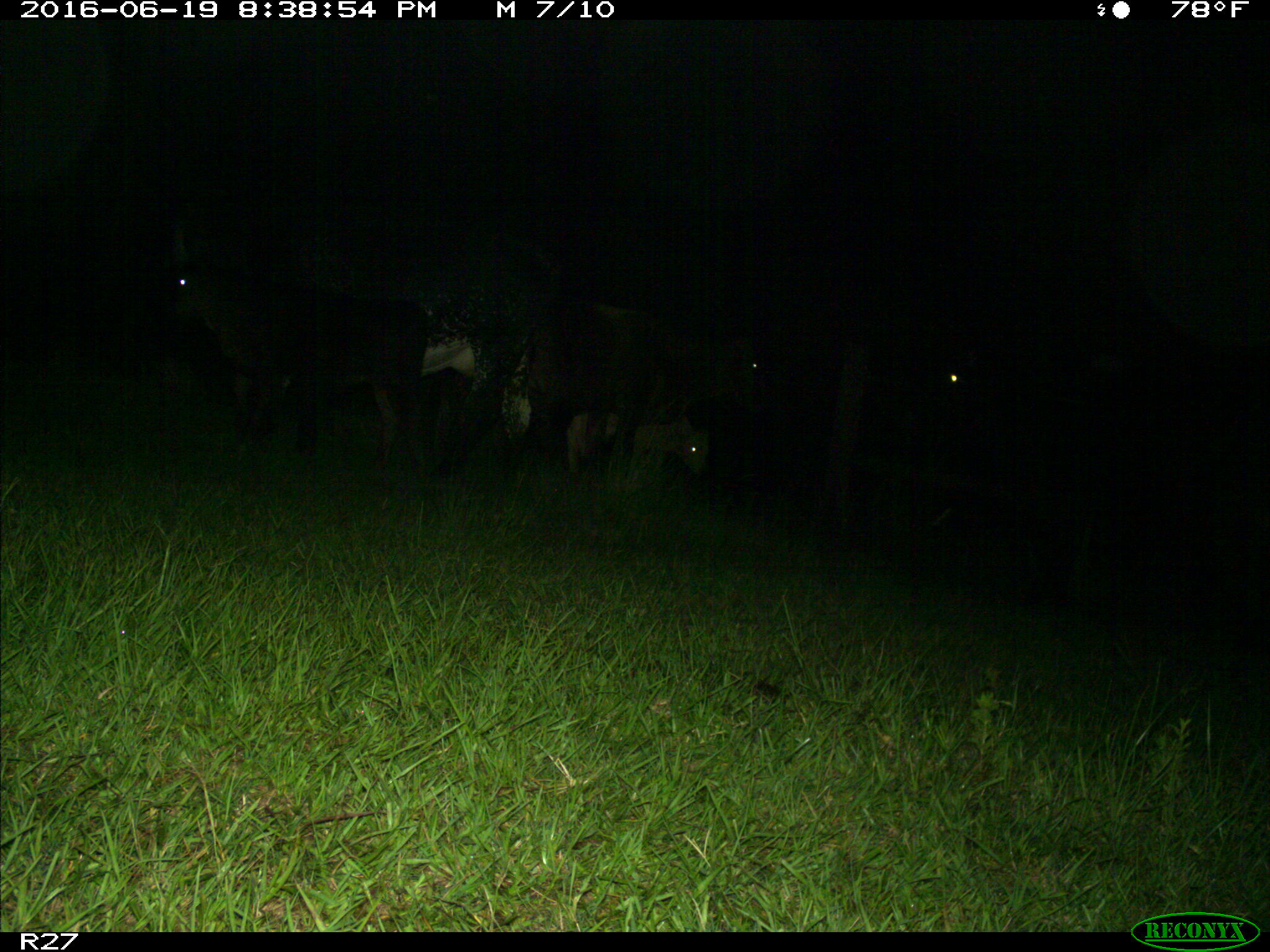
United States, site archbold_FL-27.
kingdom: Animalia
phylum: Chordata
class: Mammalia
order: Artiodactyla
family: Bovidae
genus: Bos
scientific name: Bos taurus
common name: domestic cow